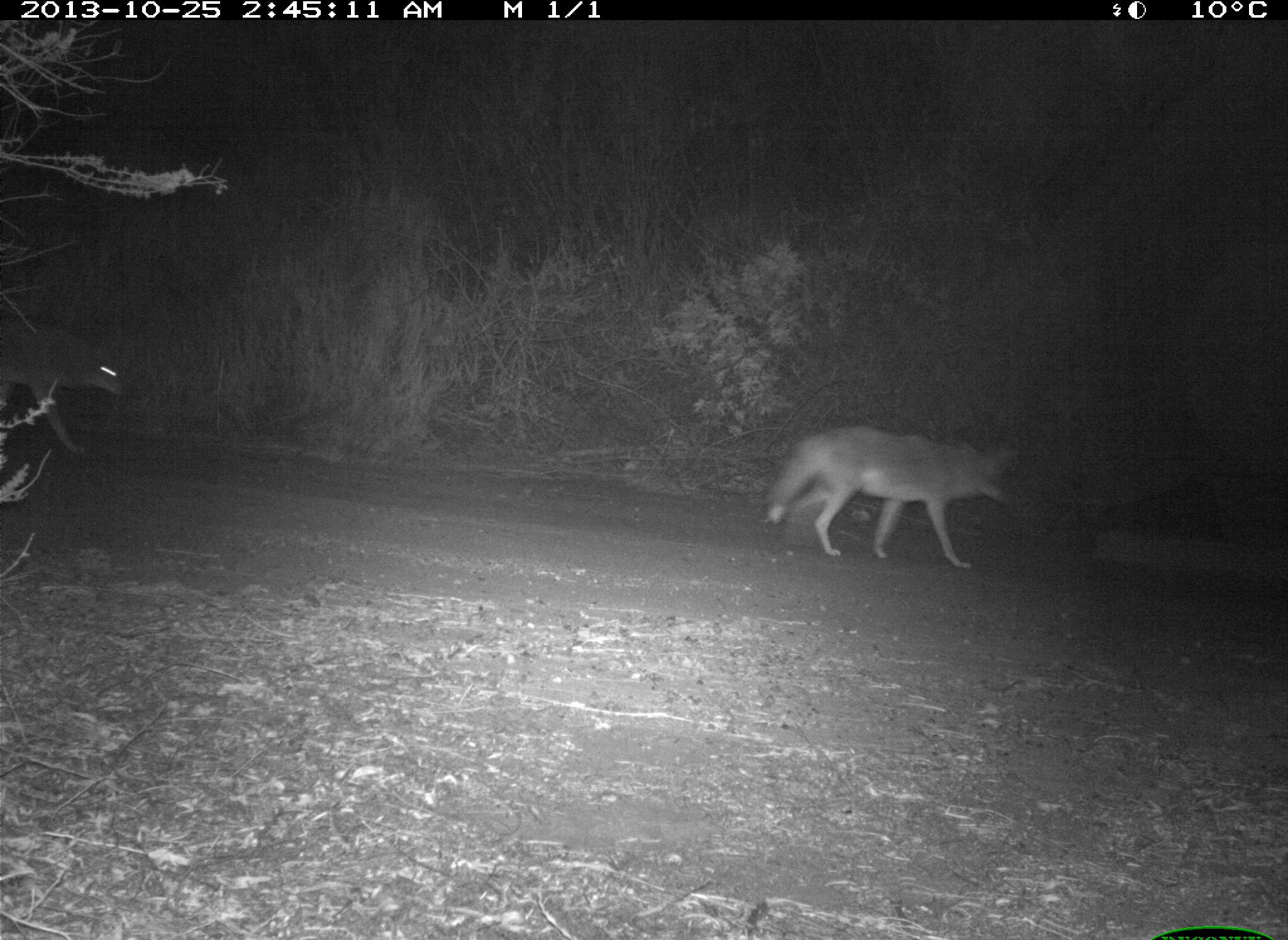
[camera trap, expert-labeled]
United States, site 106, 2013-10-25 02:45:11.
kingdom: Animalia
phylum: Chordata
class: Mammalia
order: Carnivora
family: Canidae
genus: Canis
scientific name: Canis latrans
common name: coyote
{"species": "coyote (Canis latrans)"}